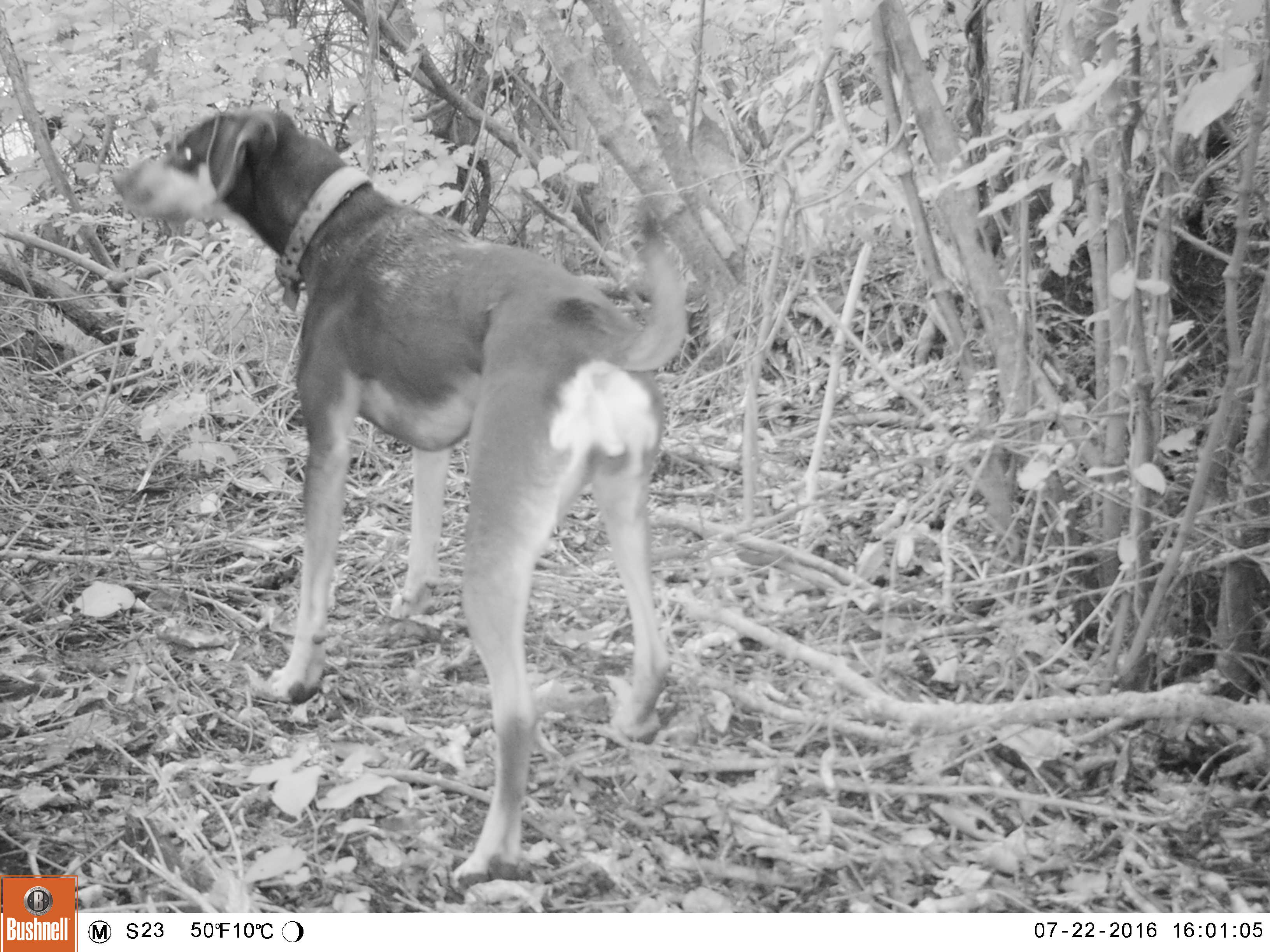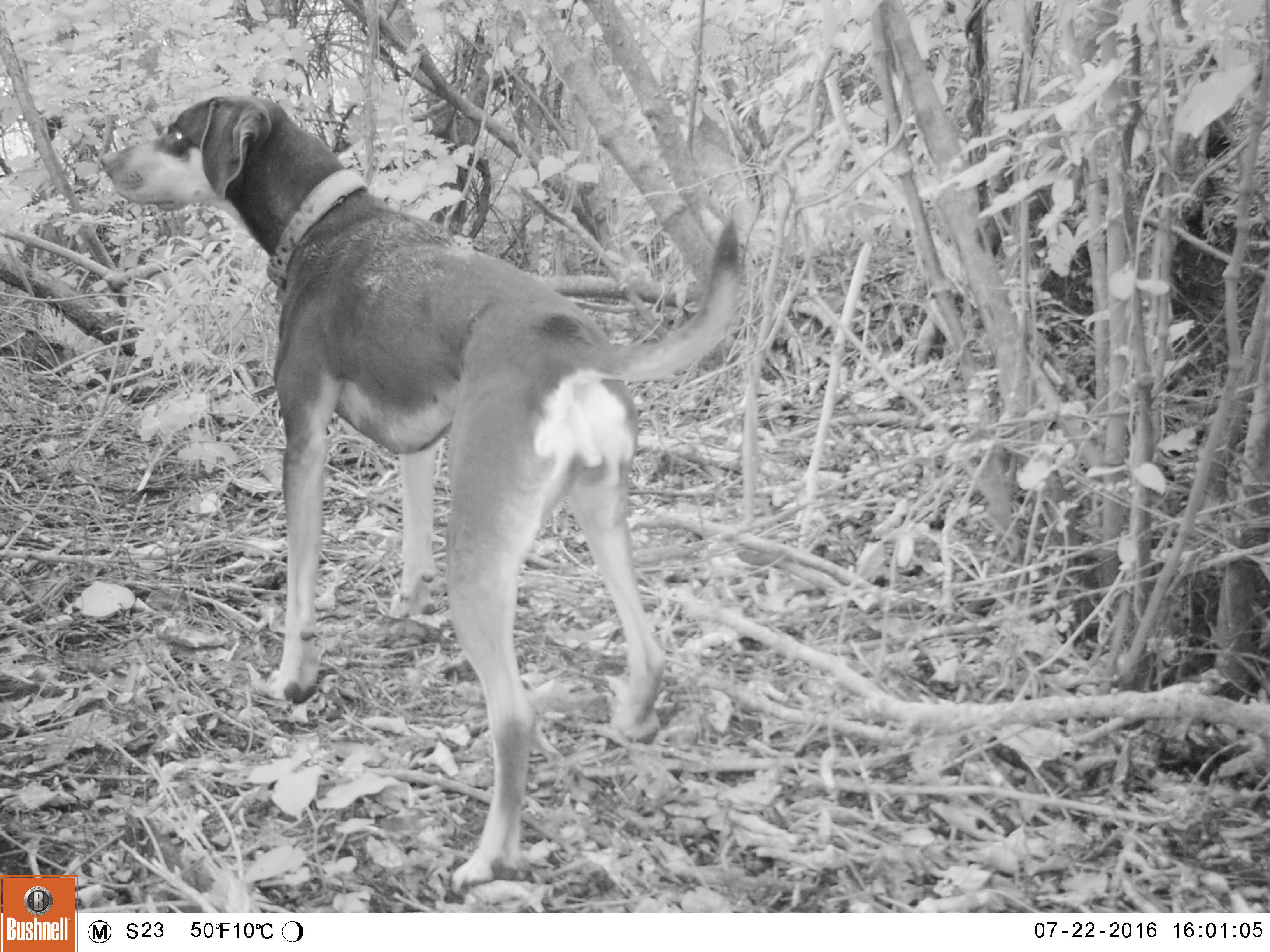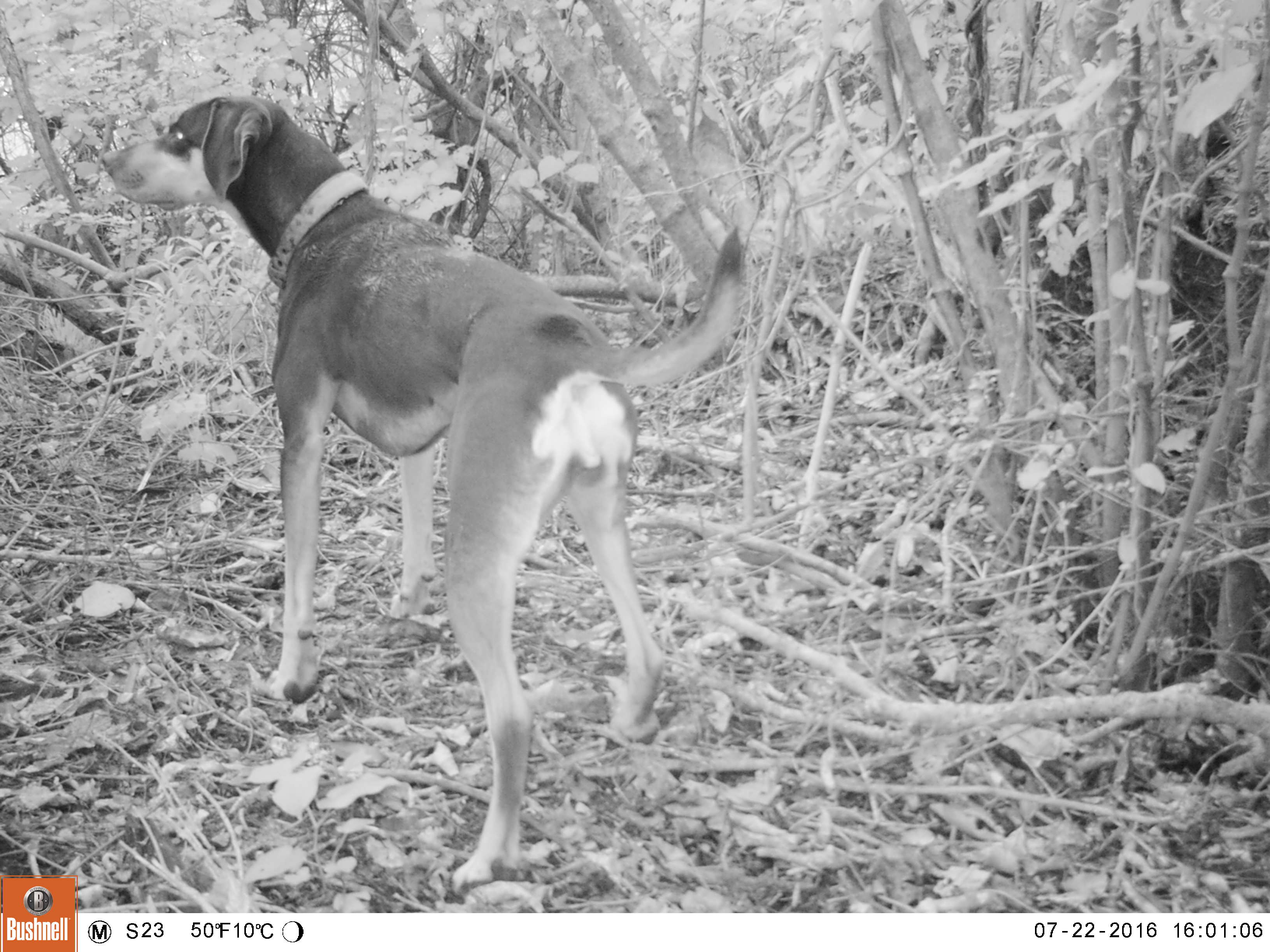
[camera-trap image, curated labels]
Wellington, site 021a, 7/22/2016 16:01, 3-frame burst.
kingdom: Animalia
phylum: Chordata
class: Mammalia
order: Carnivora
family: Canidae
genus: Canis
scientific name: Canis familiaris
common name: dog